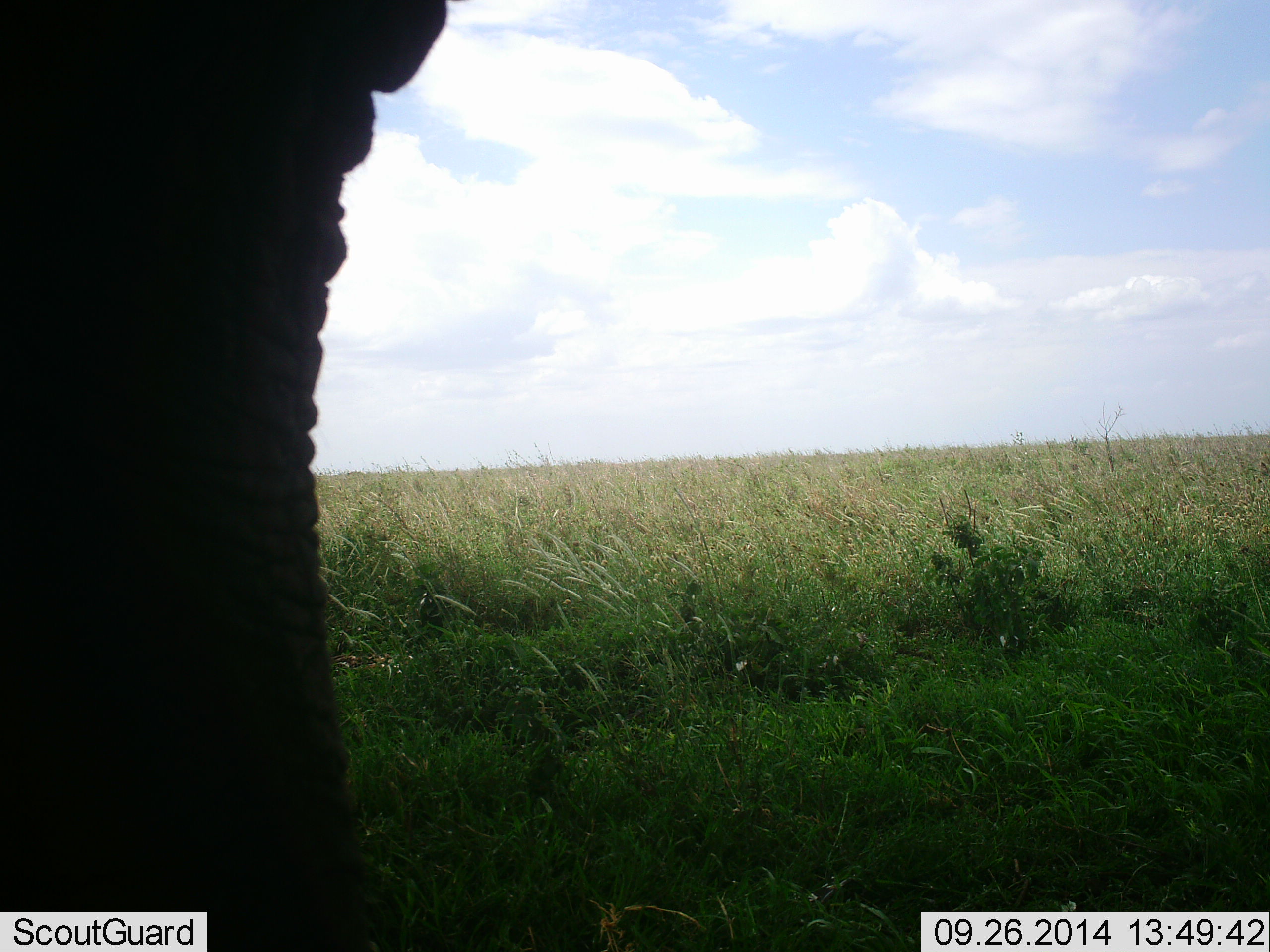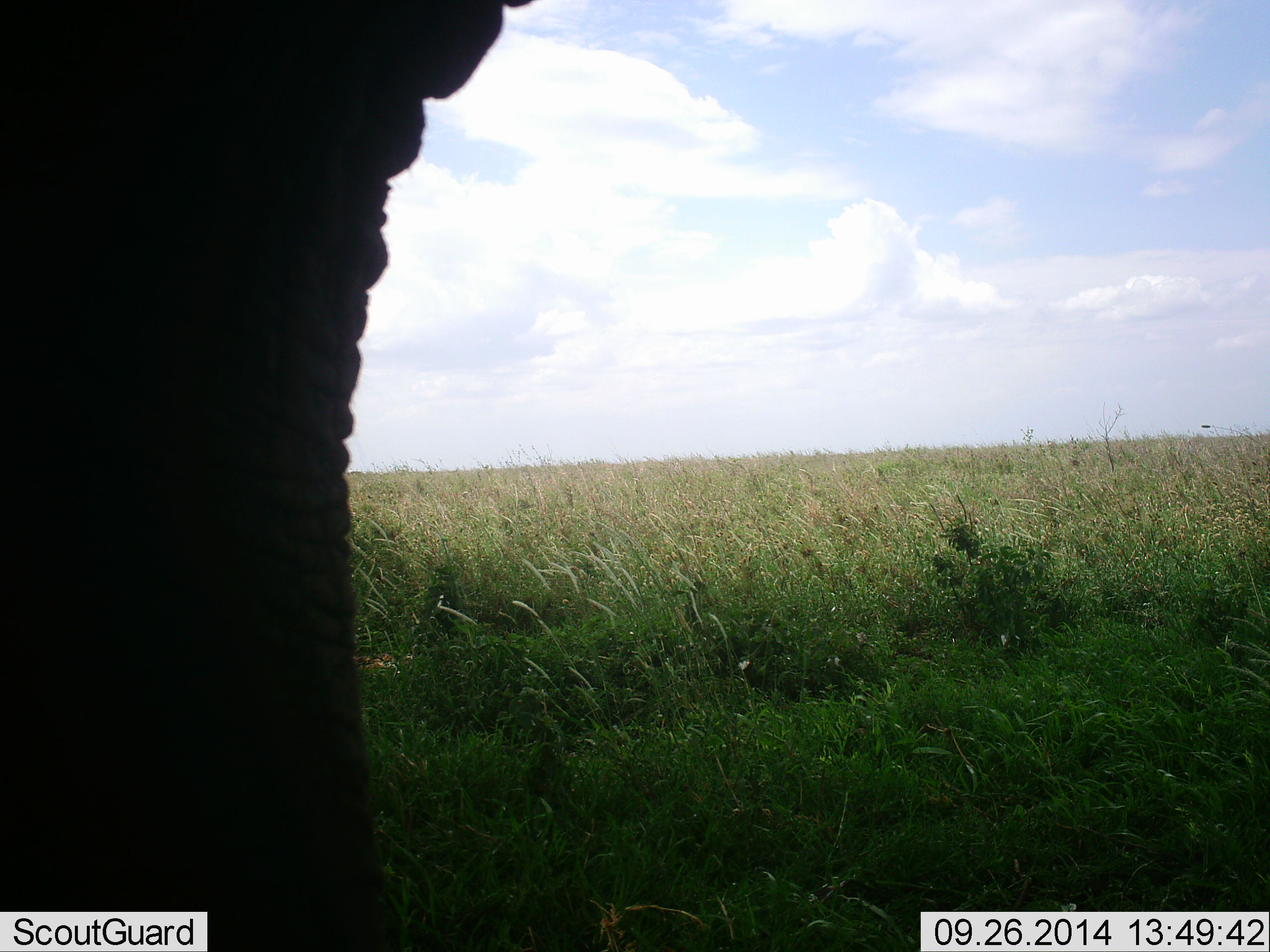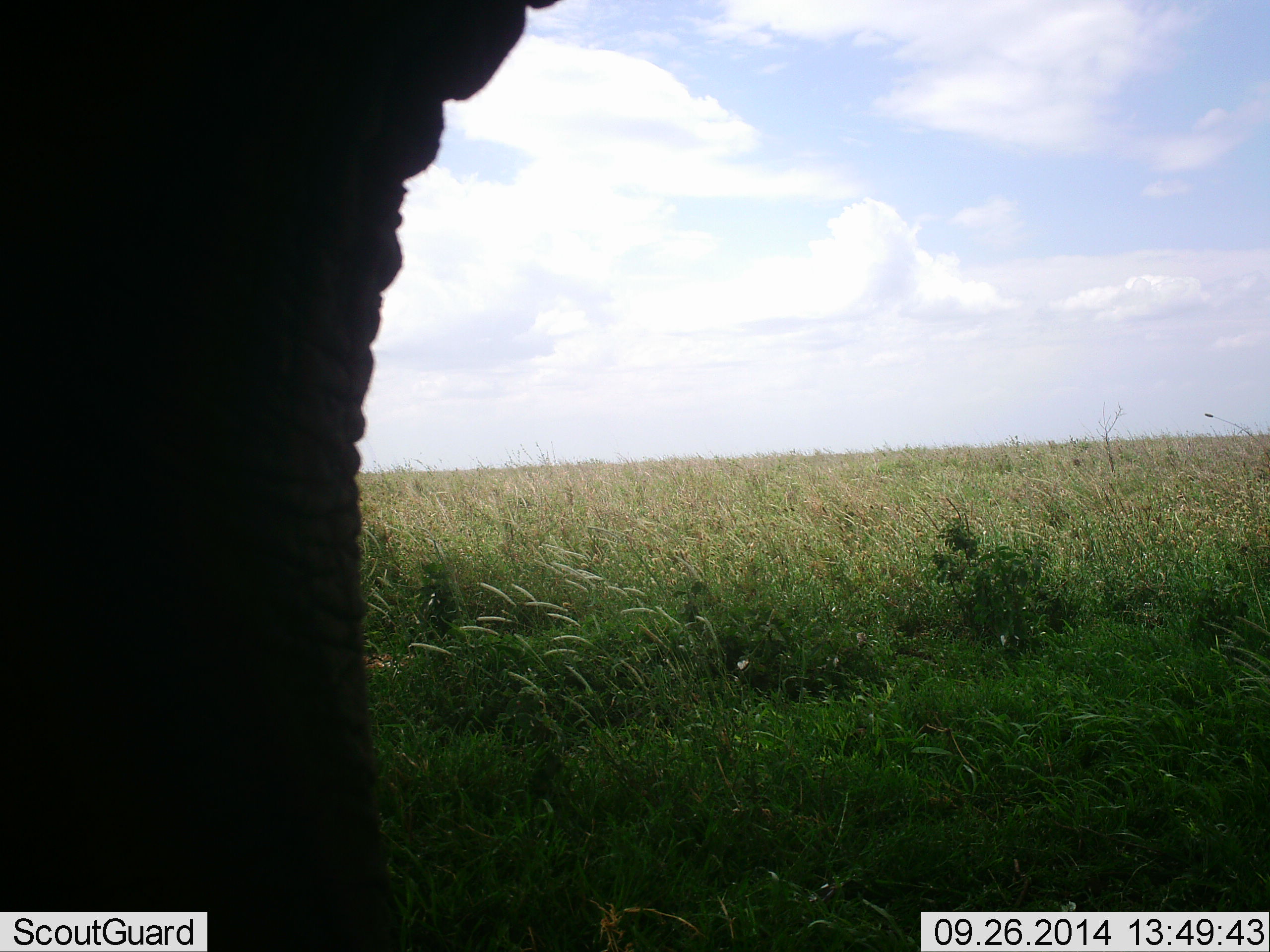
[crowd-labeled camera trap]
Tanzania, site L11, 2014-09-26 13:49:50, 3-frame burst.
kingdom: Animalia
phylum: Chordata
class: Mammalia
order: Proboscidea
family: Elephantidae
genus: Loxodonta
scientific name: Loxodonta africana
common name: african bush elephant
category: elephant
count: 1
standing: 90%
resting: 0%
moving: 0%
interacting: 0%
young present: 0%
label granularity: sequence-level